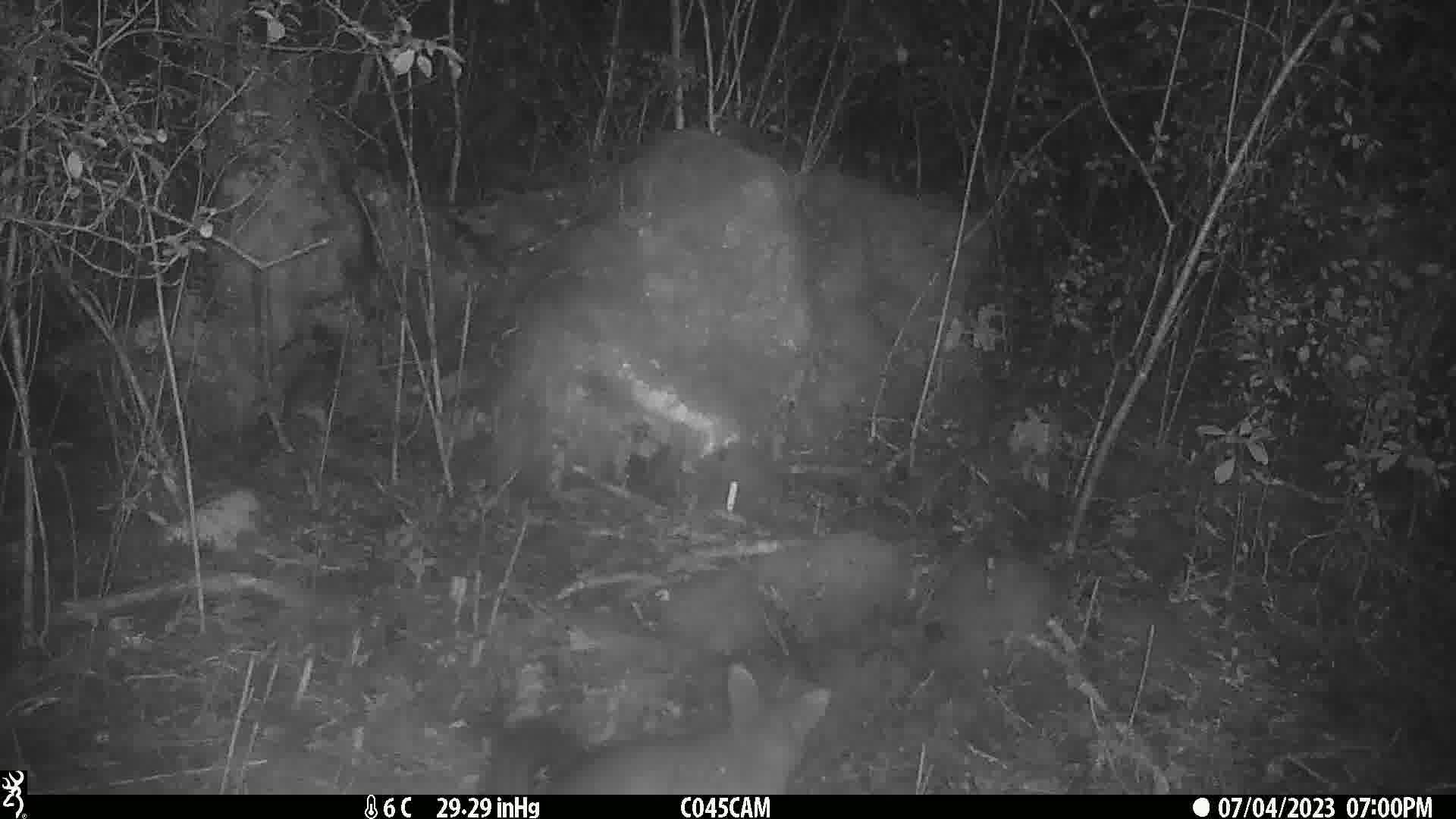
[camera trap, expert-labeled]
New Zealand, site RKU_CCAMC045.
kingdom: Animalia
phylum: Chordata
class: Mammalia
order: Diprotodontia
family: Phalangeridae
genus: Trichosurus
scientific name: Trichosurus vulpecula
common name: common brushtail possum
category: possum